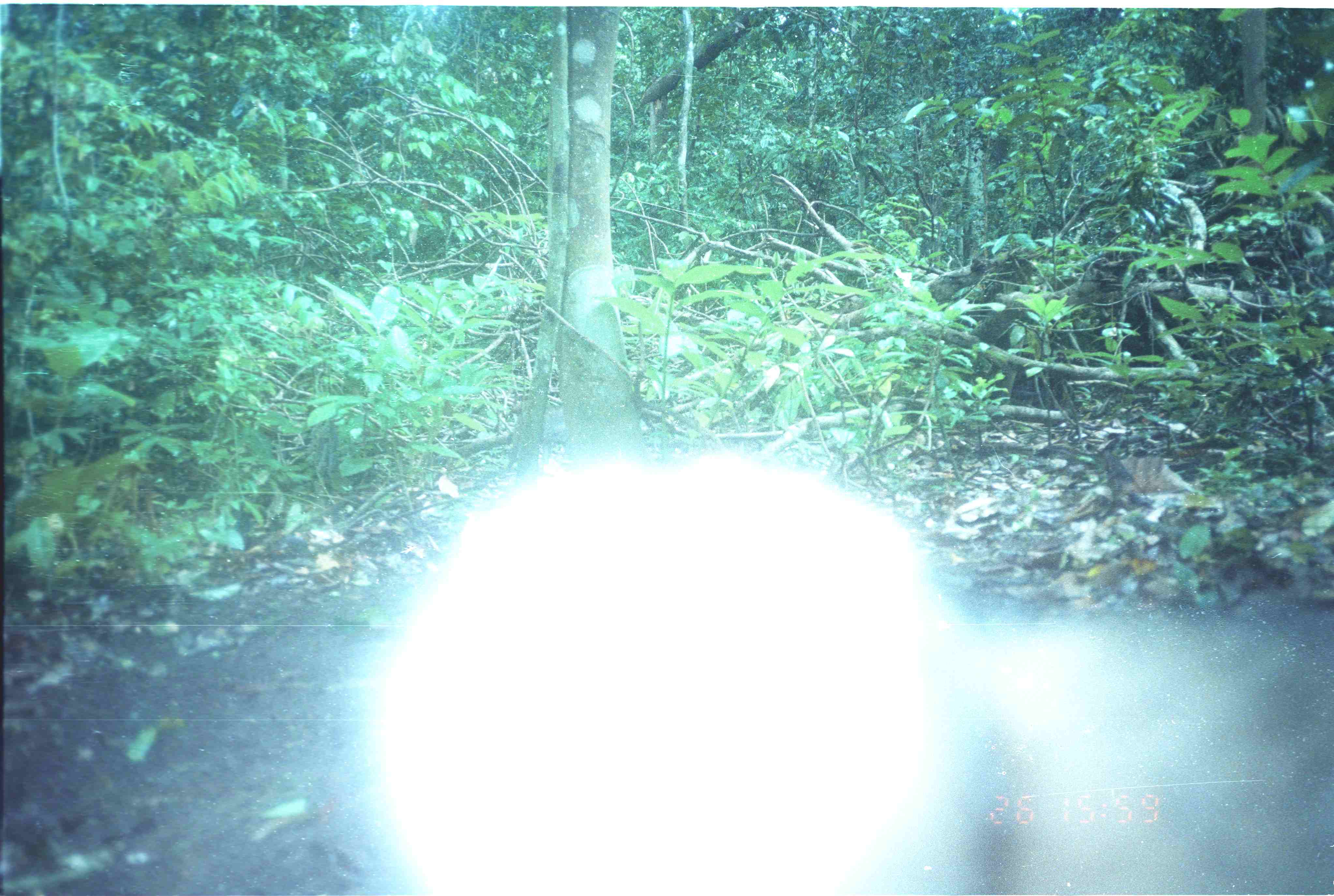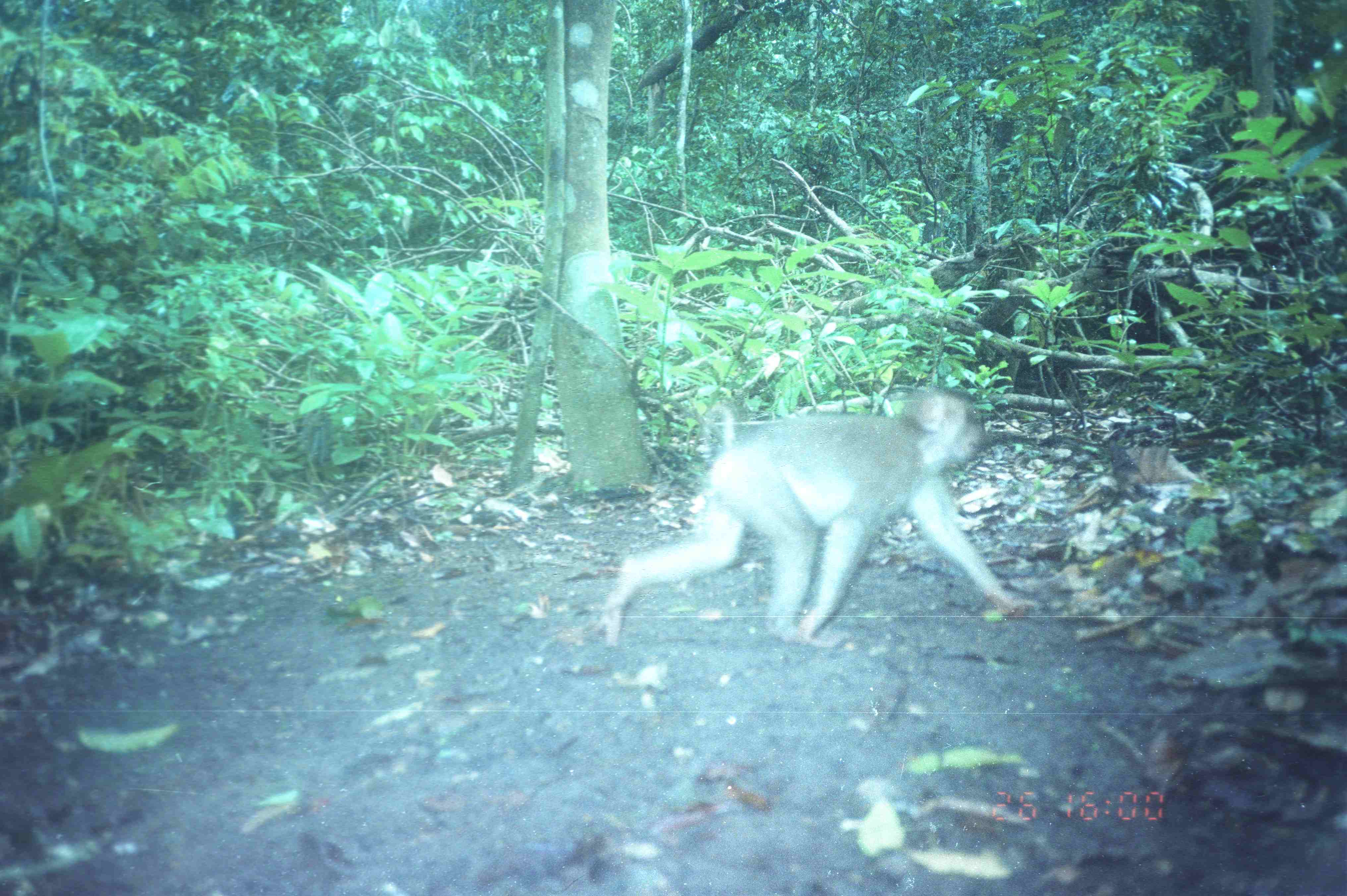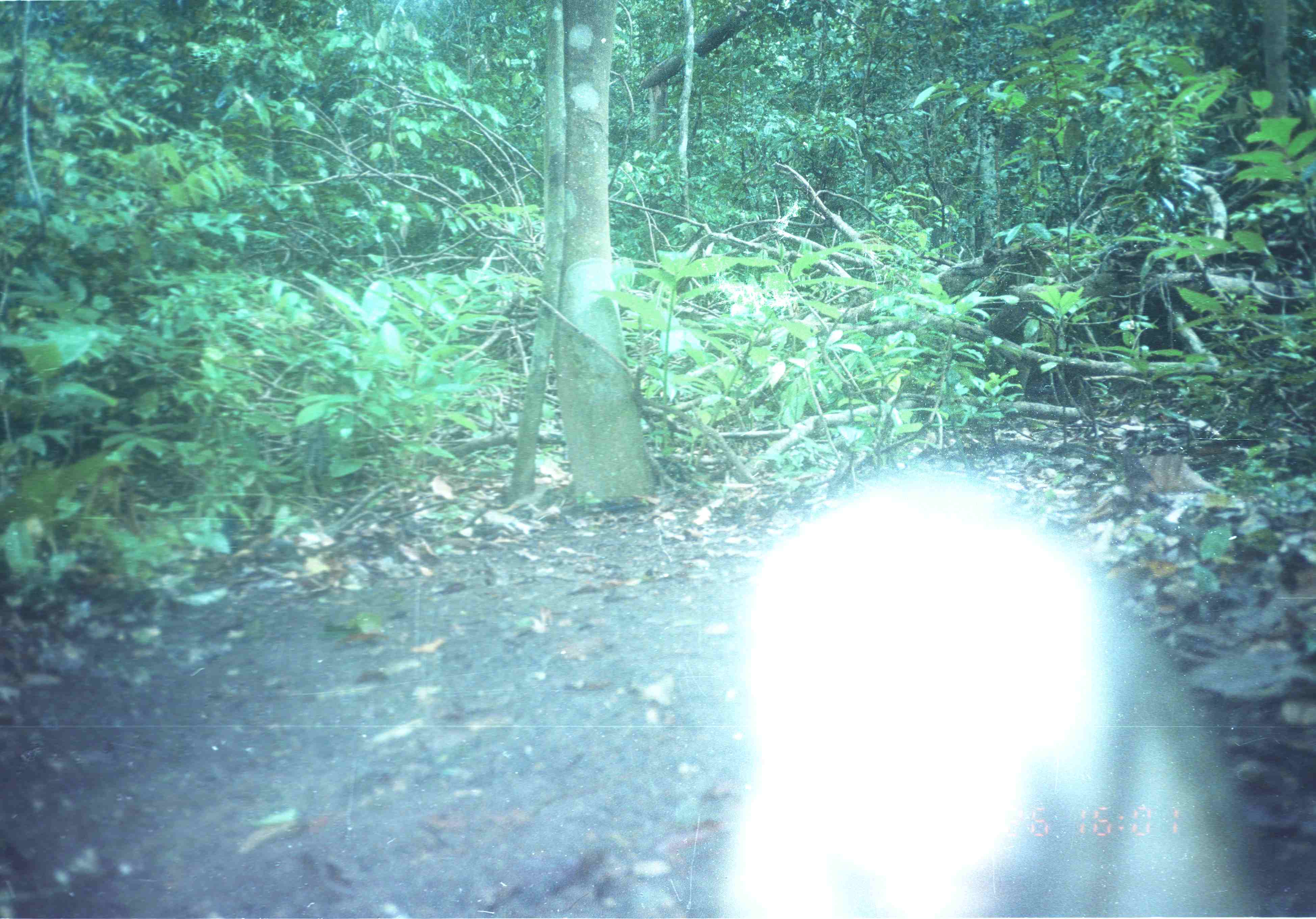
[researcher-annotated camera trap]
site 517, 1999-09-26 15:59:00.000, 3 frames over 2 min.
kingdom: Animalia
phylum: Chordata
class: Mammalia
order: Primates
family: Cercopithecidae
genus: Macaca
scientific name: Macaca nemestrina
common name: southern pig-tailed macaque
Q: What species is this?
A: Macaca nemestrina (southern pig-tailed macaque).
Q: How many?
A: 1.